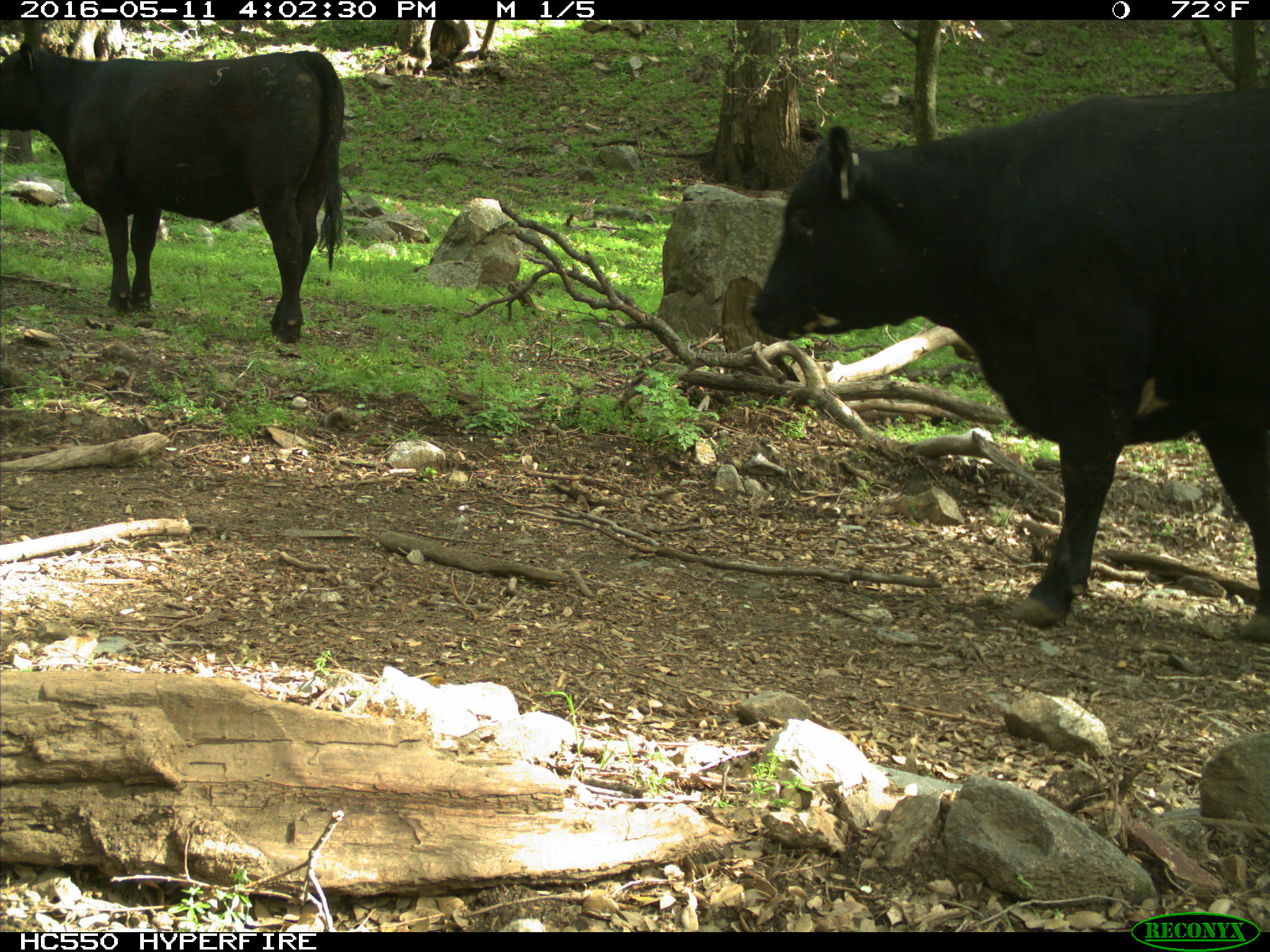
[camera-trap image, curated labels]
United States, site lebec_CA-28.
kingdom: Animalia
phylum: Chordata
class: Mammalia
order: Artiodactyla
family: Bovidae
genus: Bos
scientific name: Bos taurus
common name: domestic cow